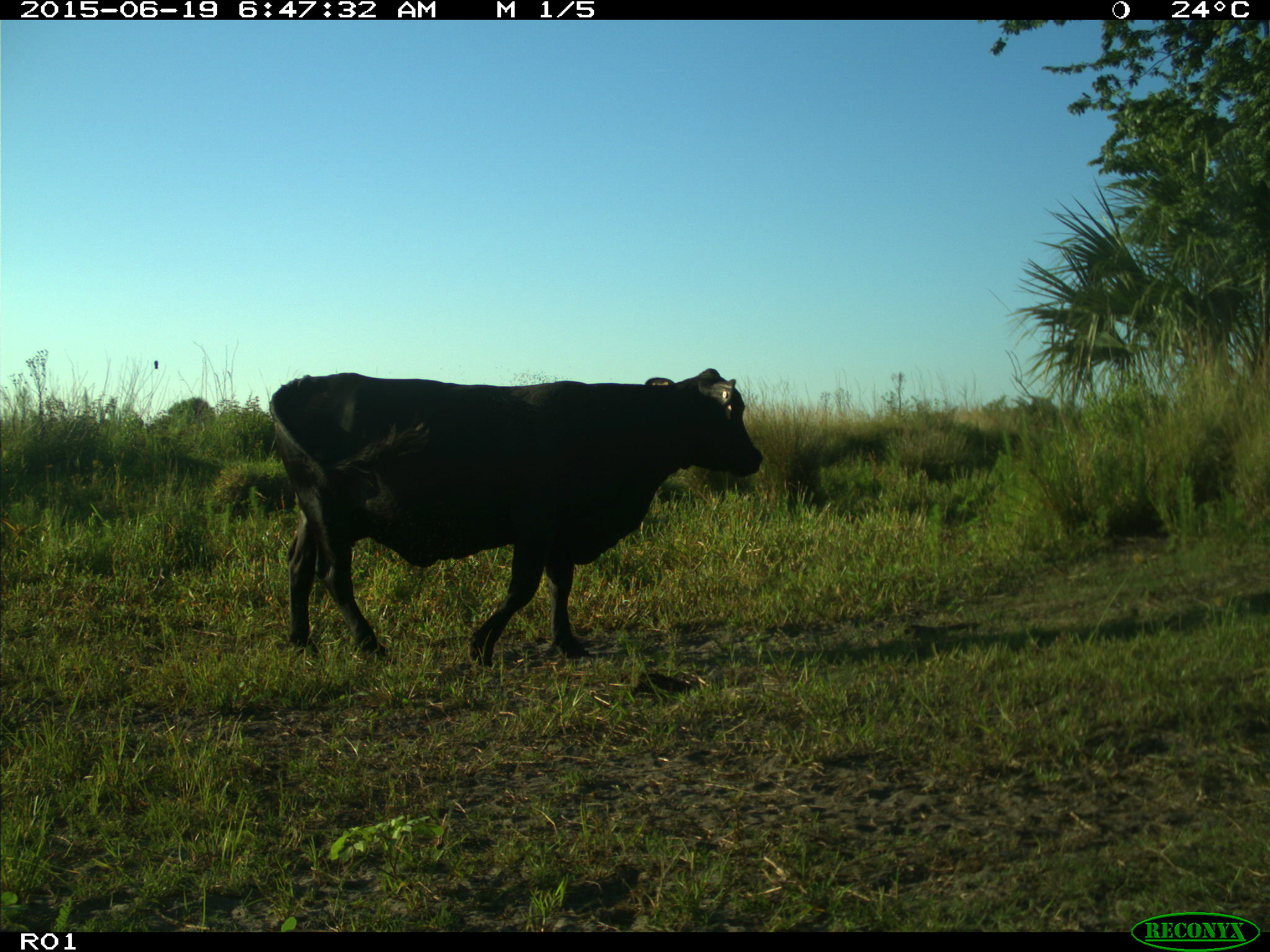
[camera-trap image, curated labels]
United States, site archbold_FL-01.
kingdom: Animalia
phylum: Chordata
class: Mammalia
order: Artiodactyla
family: Bovidae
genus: Bos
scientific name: Bos taurus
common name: domestic cow